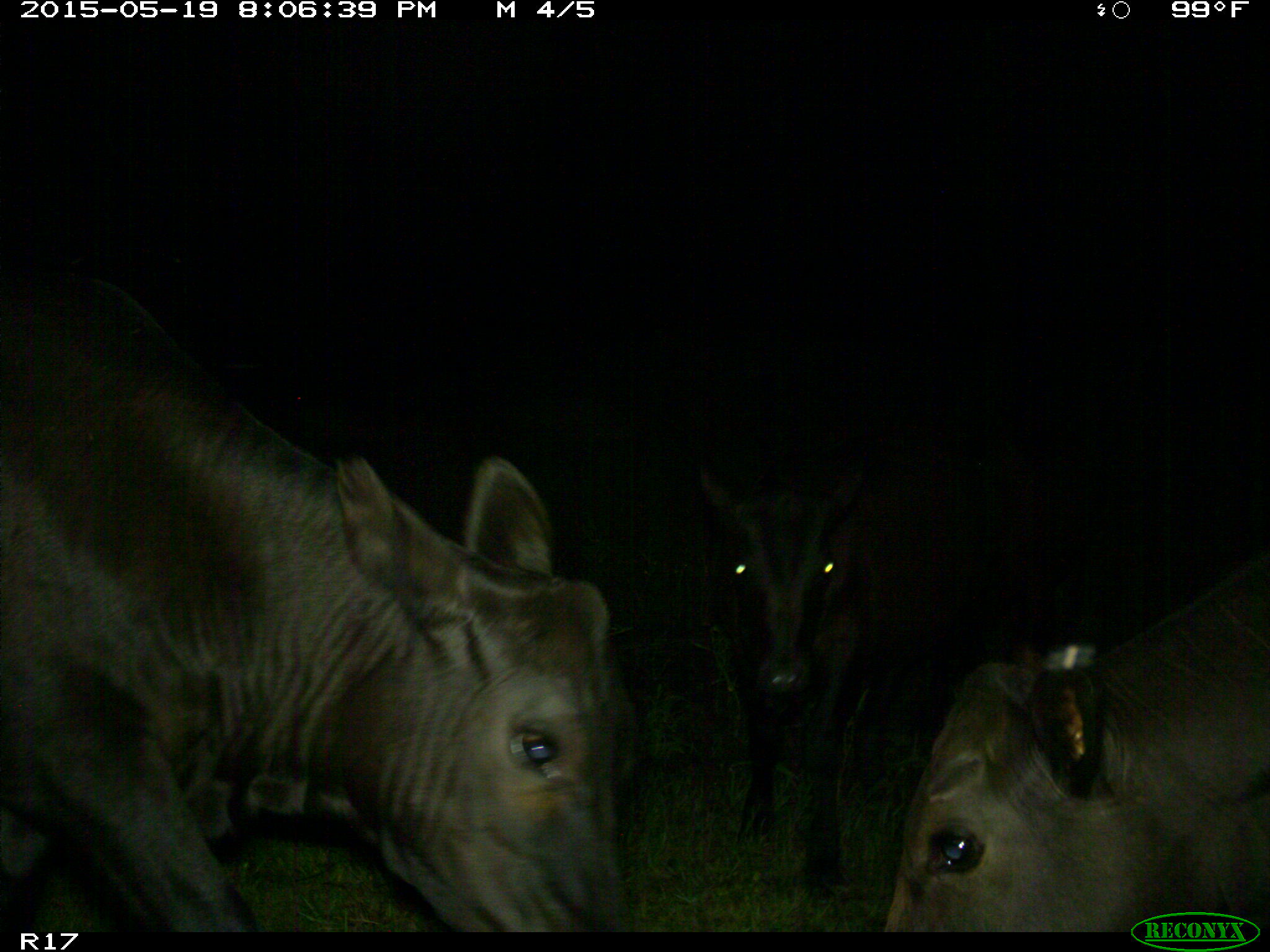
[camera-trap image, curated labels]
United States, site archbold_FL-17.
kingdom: Animalia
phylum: Chordata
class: Mammalia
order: Artiodactyla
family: Bovidae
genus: Bos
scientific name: Bos taurus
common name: domestic cow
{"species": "Bos taurus (domestic cow)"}